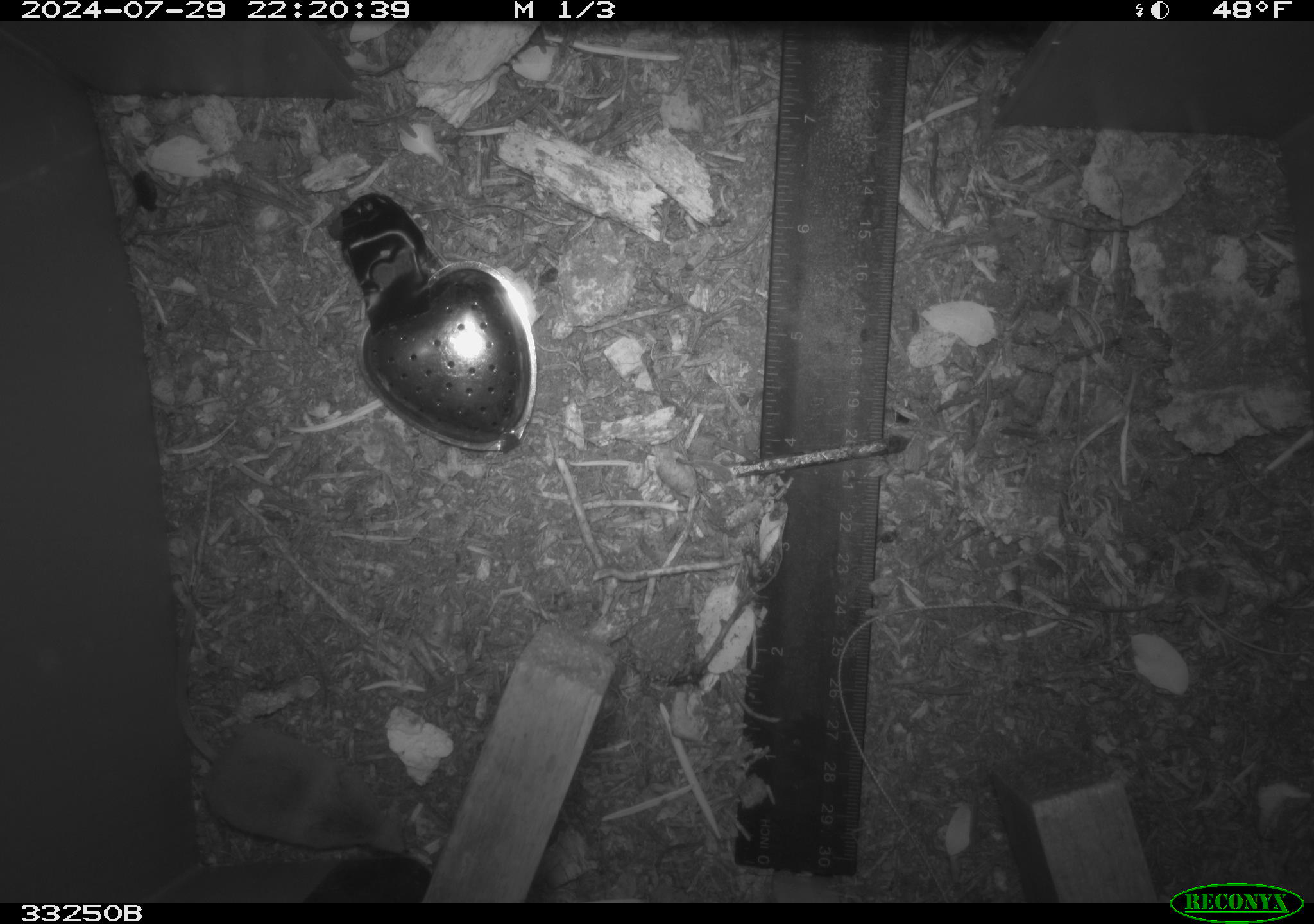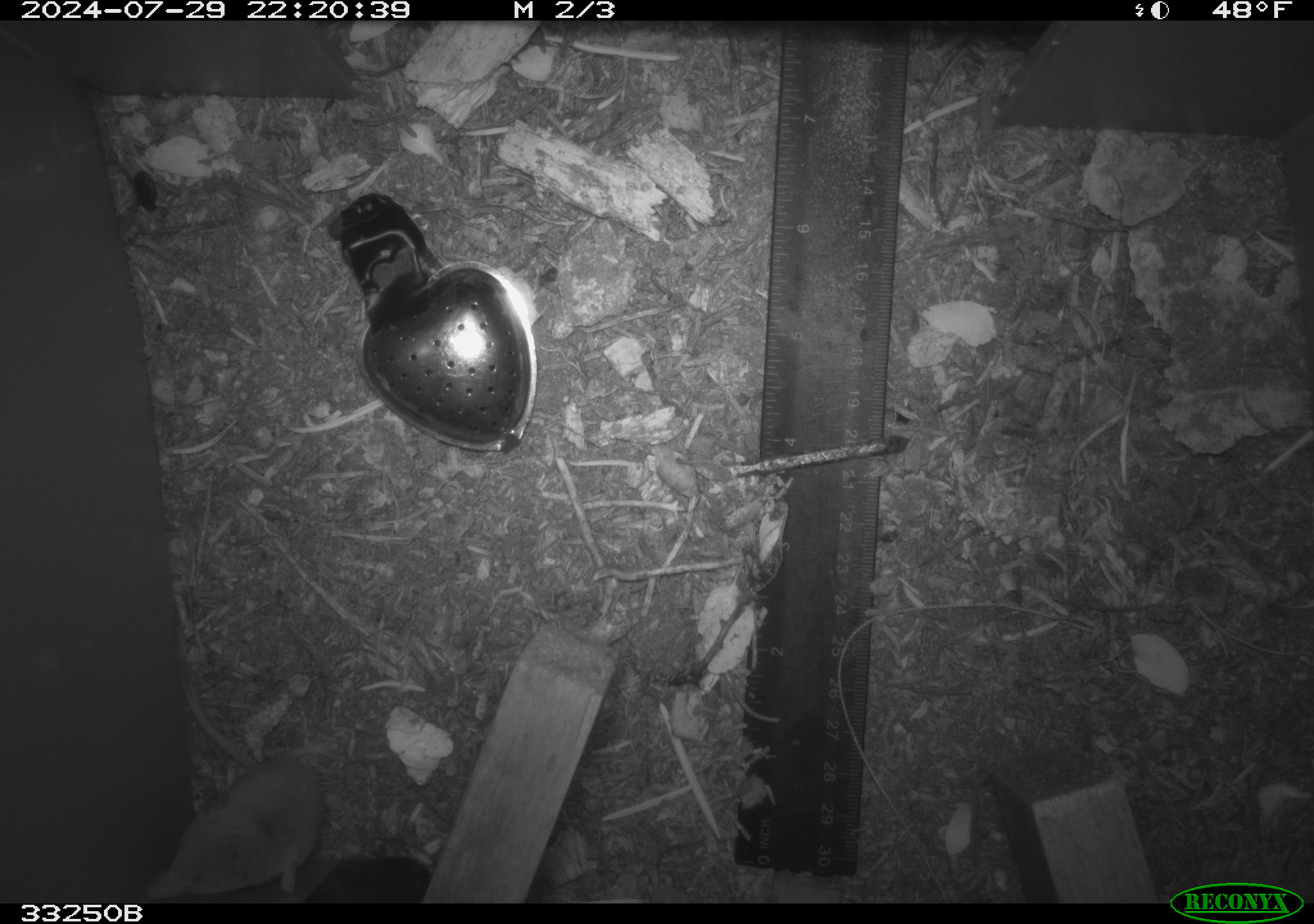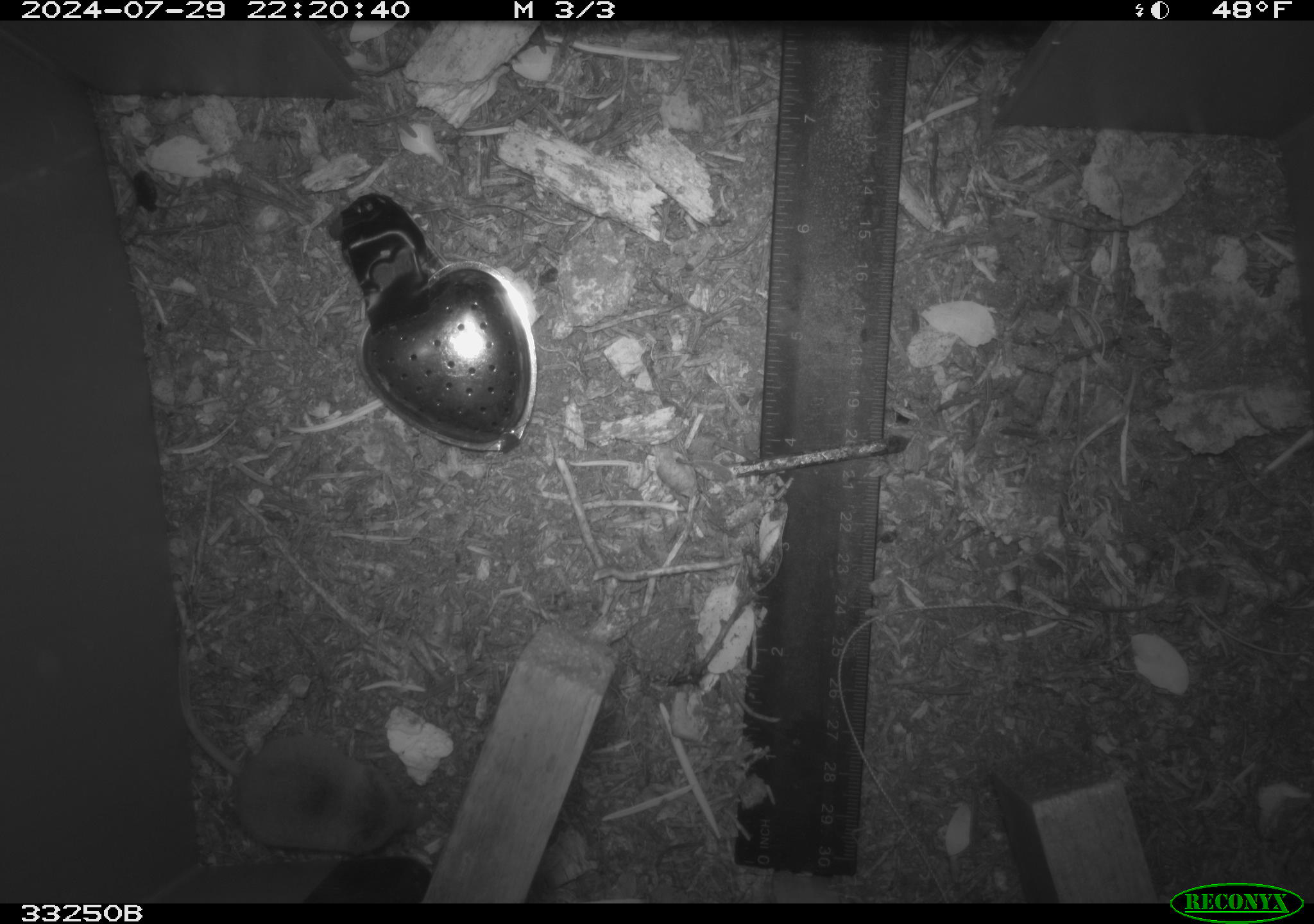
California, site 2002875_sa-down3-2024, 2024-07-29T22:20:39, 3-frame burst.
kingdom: Animalia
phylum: Chordata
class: Mammalia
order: Eulipotyphla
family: Soricidae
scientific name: Soricidae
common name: shrews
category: soricidae family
Soricidae family (shrews) (Soricidae).